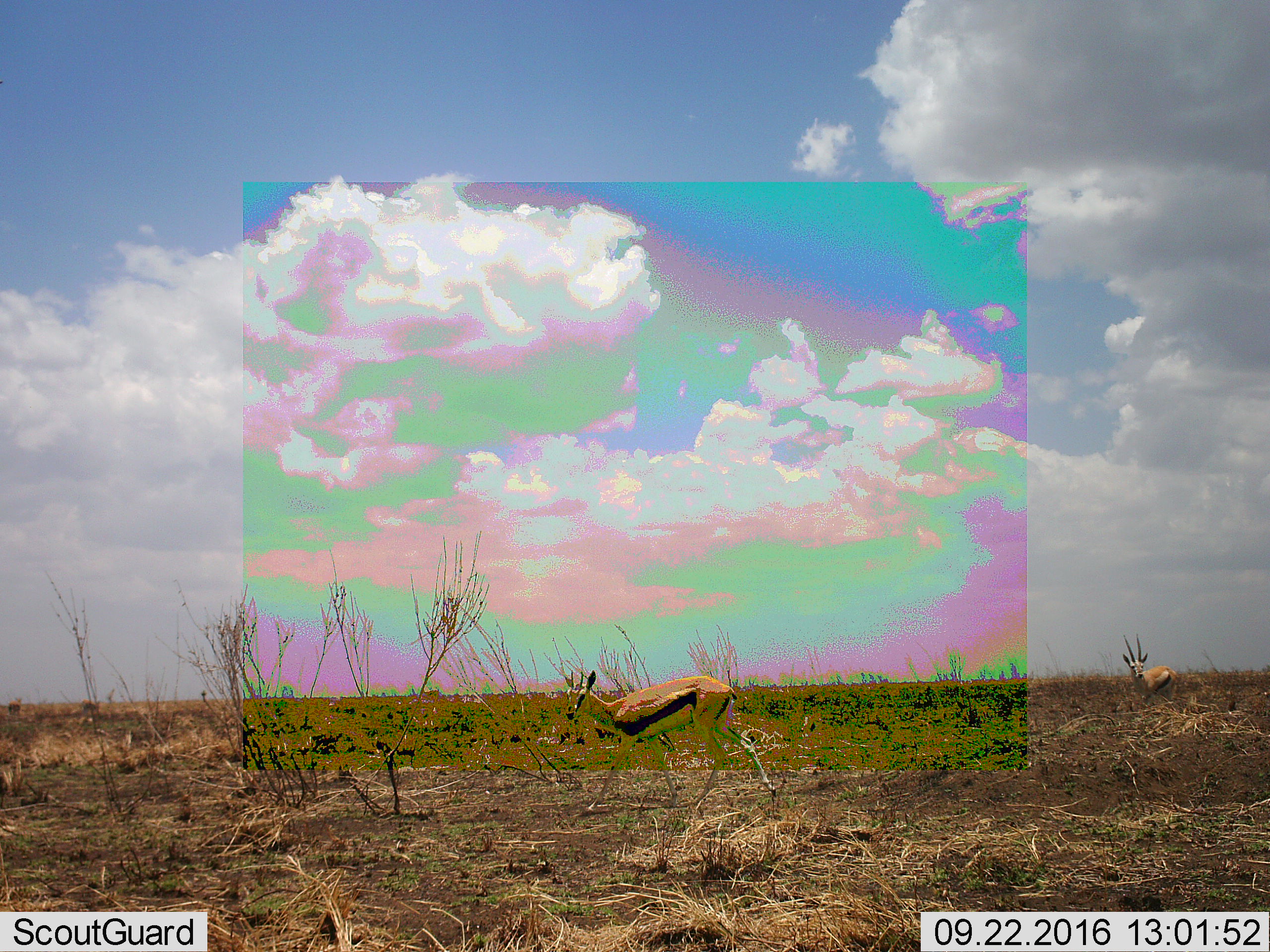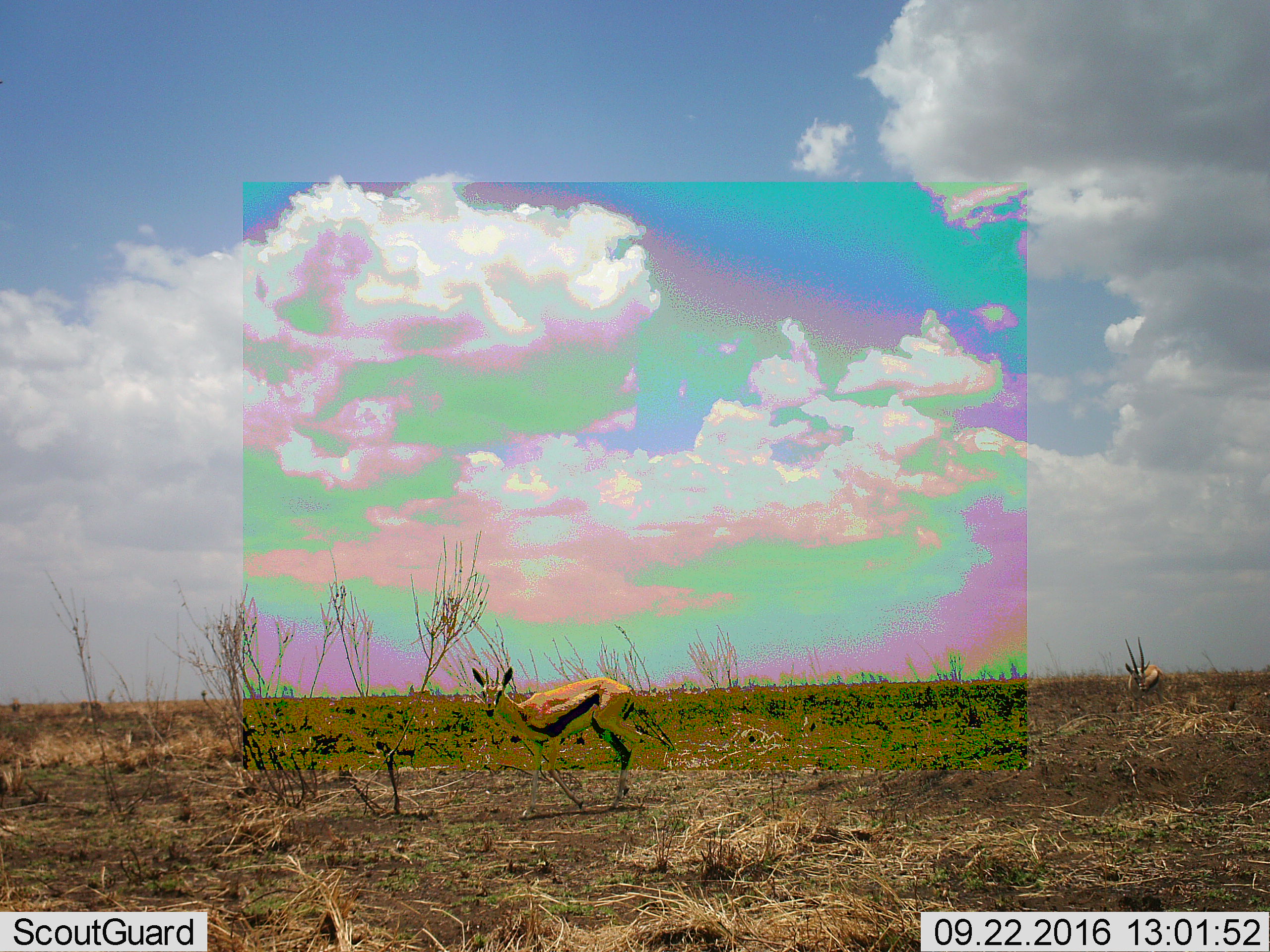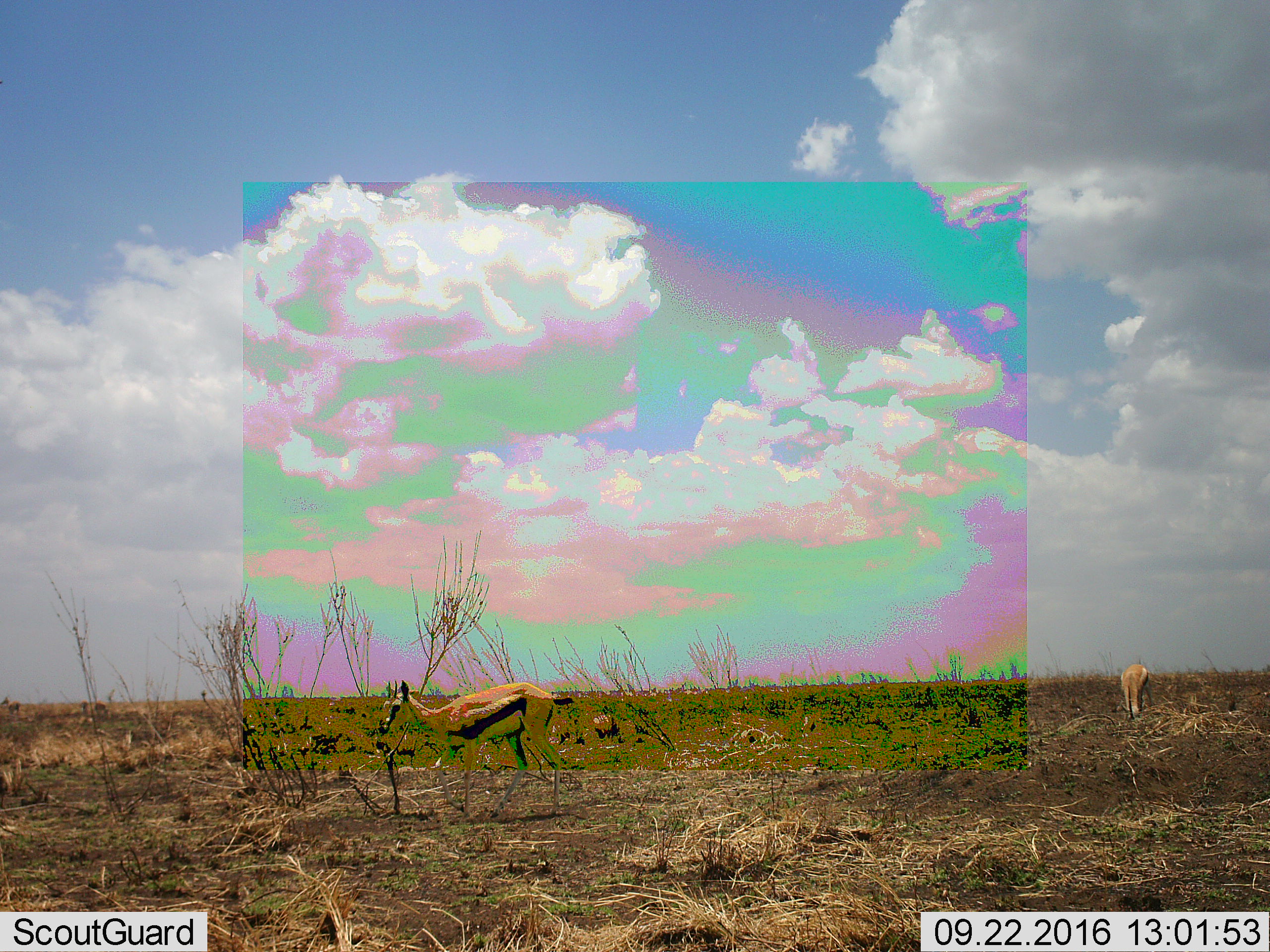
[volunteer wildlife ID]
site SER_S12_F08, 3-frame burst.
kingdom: Animalia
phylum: Chordata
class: Mammalia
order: Artiodactyla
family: Bovidae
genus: Eudorcas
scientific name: Eudorcas thomsonii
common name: thomson's gazelle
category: gazellethomsons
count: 2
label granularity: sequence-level